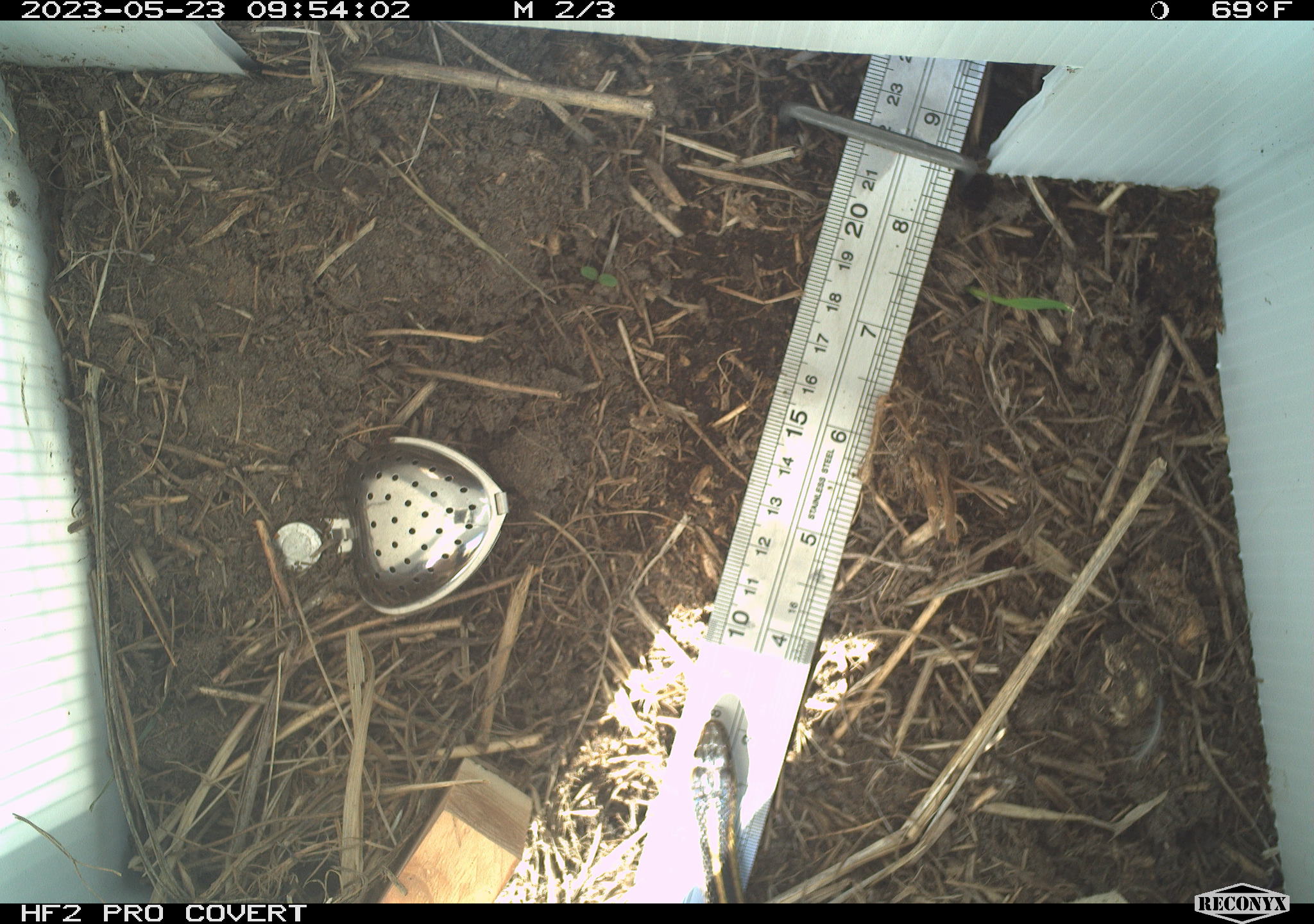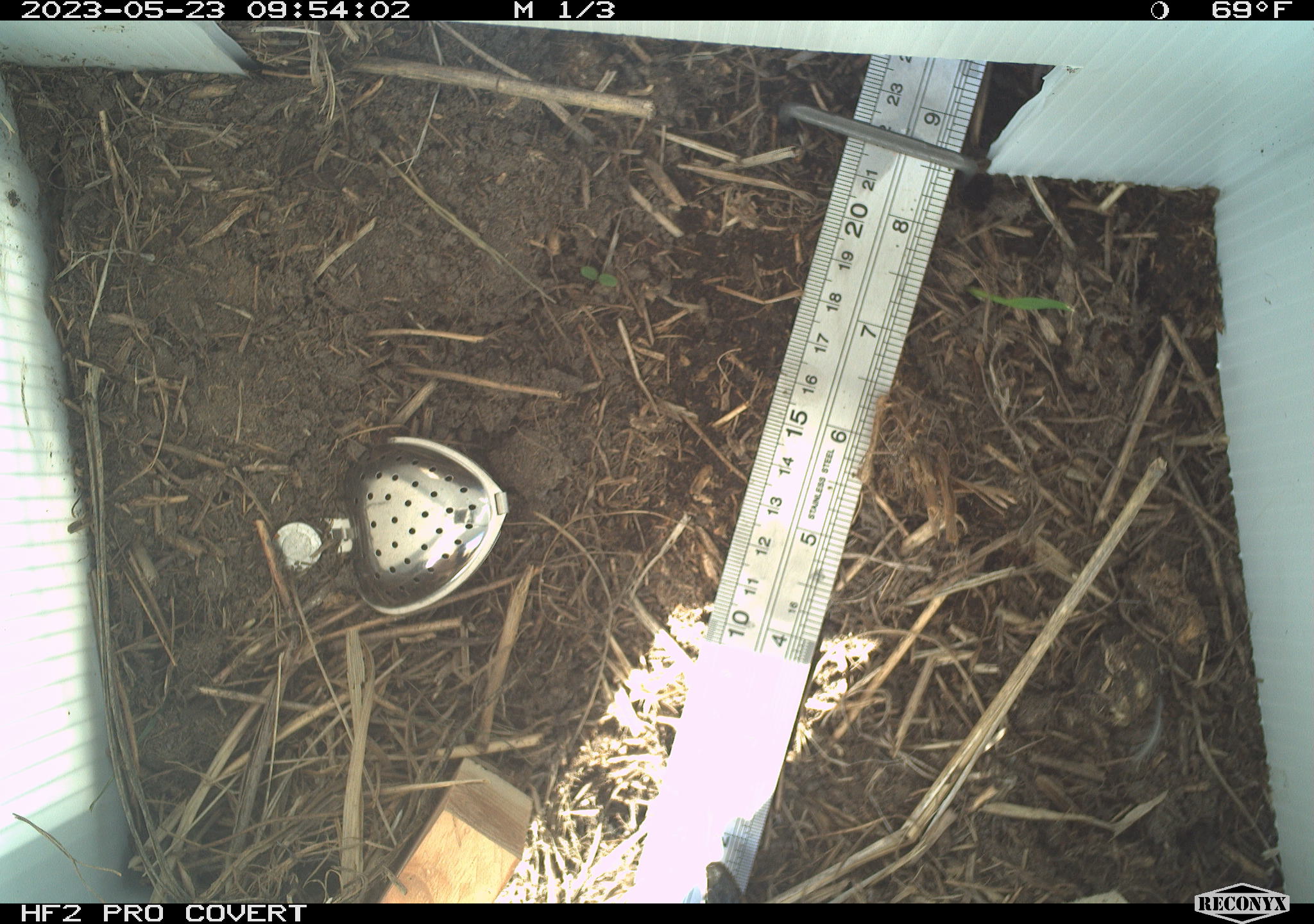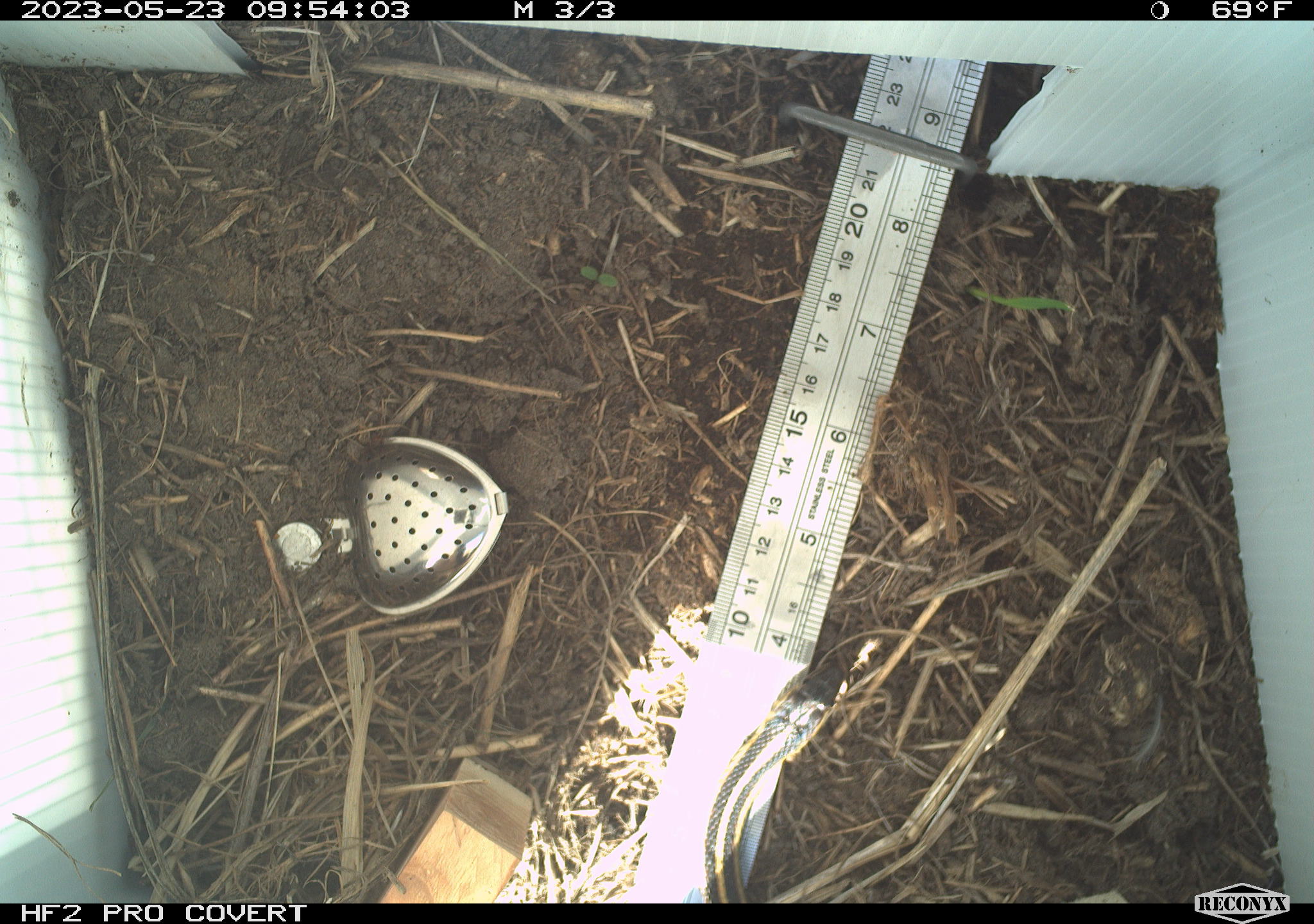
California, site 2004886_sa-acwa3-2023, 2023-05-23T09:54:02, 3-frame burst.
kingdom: Animalia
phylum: Chordata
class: Reptilia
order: Squamata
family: Colubridae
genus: Thamnophis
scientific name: Thamnophis elegans elegans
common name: mountain gartersnake